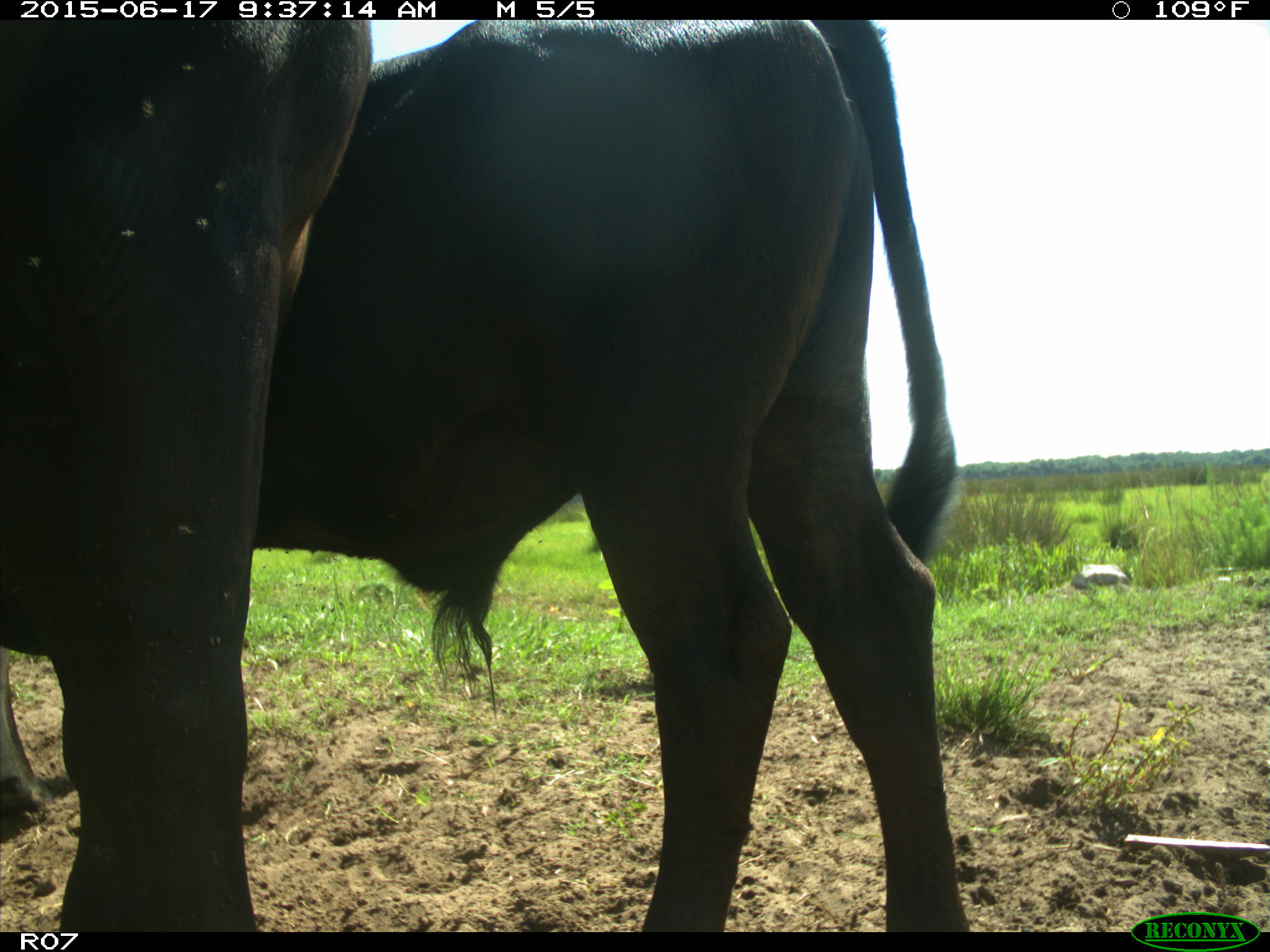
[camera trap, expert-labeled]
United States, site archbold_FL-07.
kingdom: Animalia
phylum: Chordata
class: Mammalia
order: Artiodactyla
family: Bovidae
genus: Bos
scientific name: Bos taurus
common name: domestic cow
Bos taurus (domestic cow).